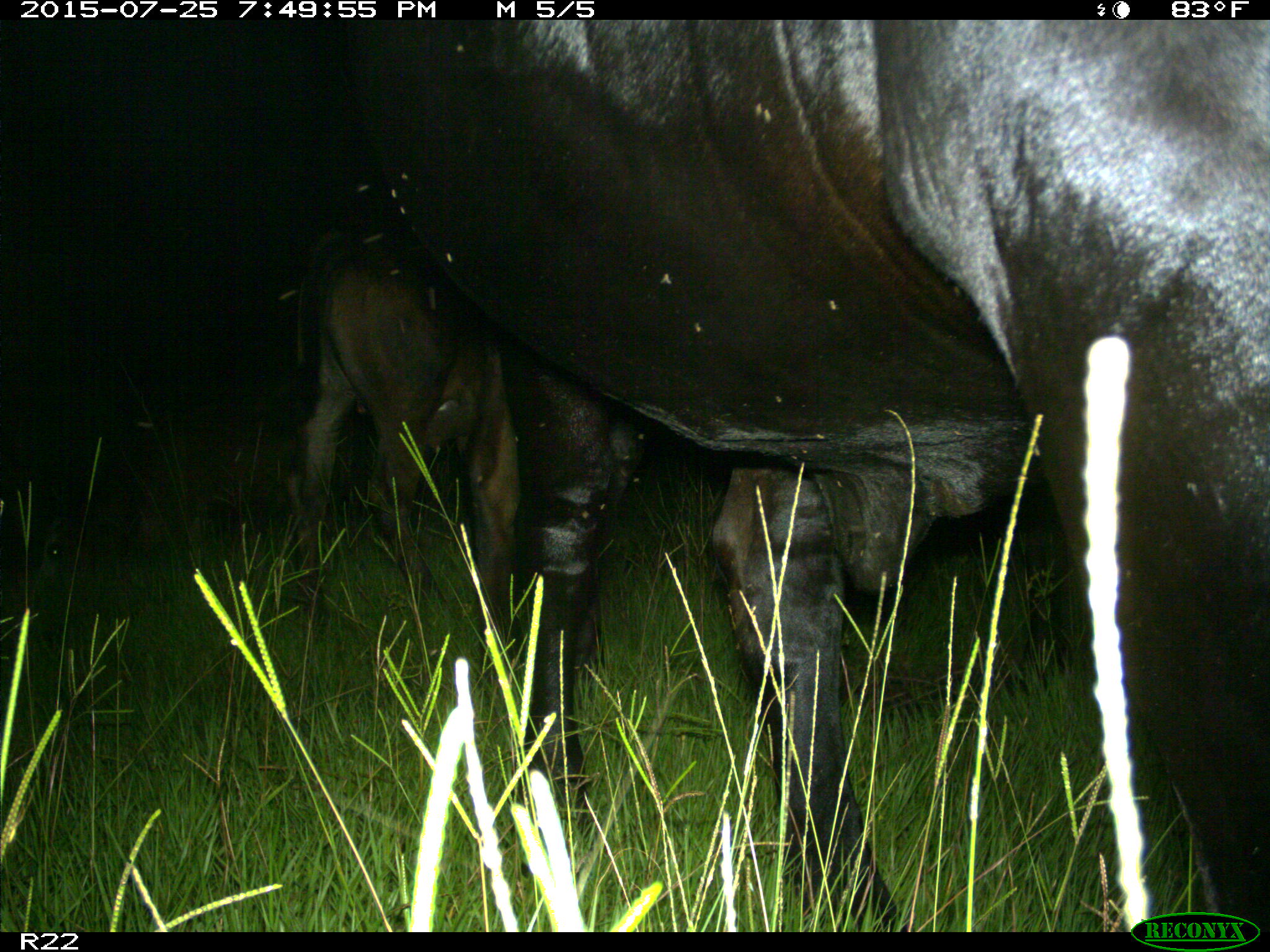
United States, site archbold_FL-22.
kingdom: Animalia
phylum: Chordata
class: Mammalia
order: Artiodactyla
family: Bovidae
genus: Bos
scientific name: Bos taurus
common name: domestic cow